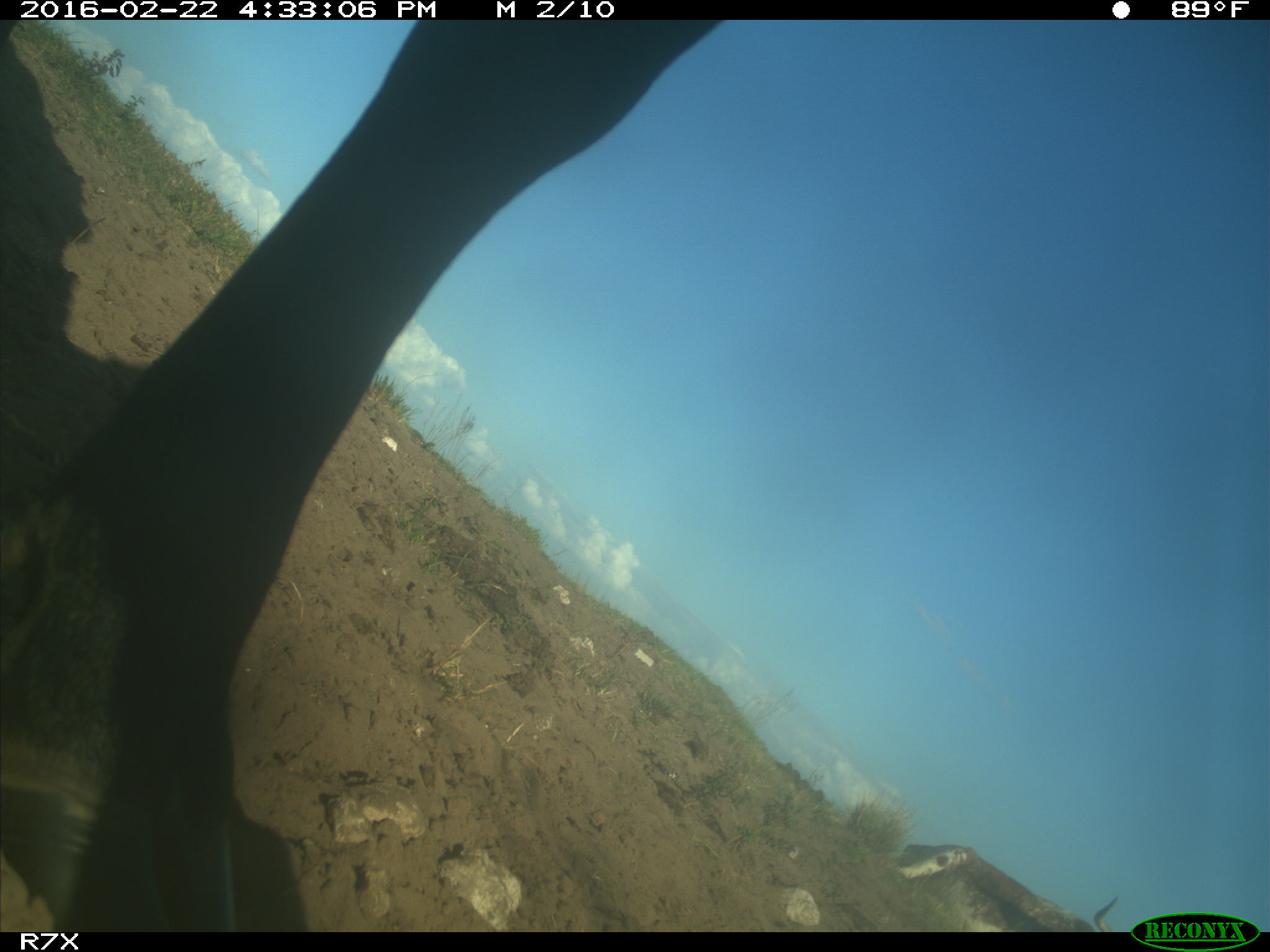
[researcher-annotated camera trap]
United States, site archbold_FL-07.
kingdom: Animalia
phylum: Chordata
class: Mammalia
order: Artiodactyla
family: Bovidae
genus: Bos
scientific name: Bos taurus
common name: domestic cow